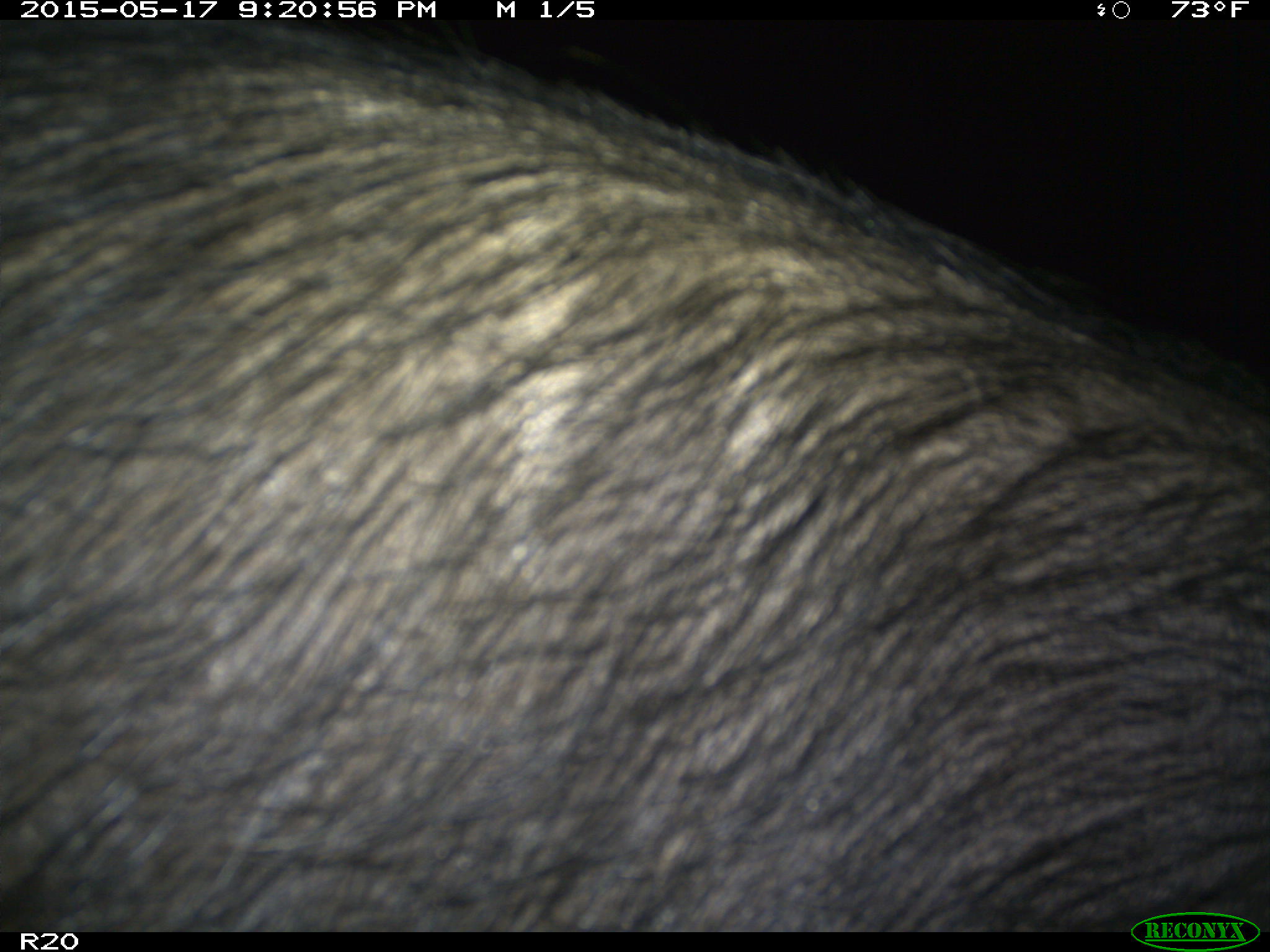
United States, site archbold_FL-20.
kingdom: Animalia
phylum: Chordata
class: Mammalia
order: Artiodactyla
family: Suidae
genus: Sus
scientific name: Sus scrofa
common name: wild boar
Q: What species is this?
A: Sus scrofa (wild boar).